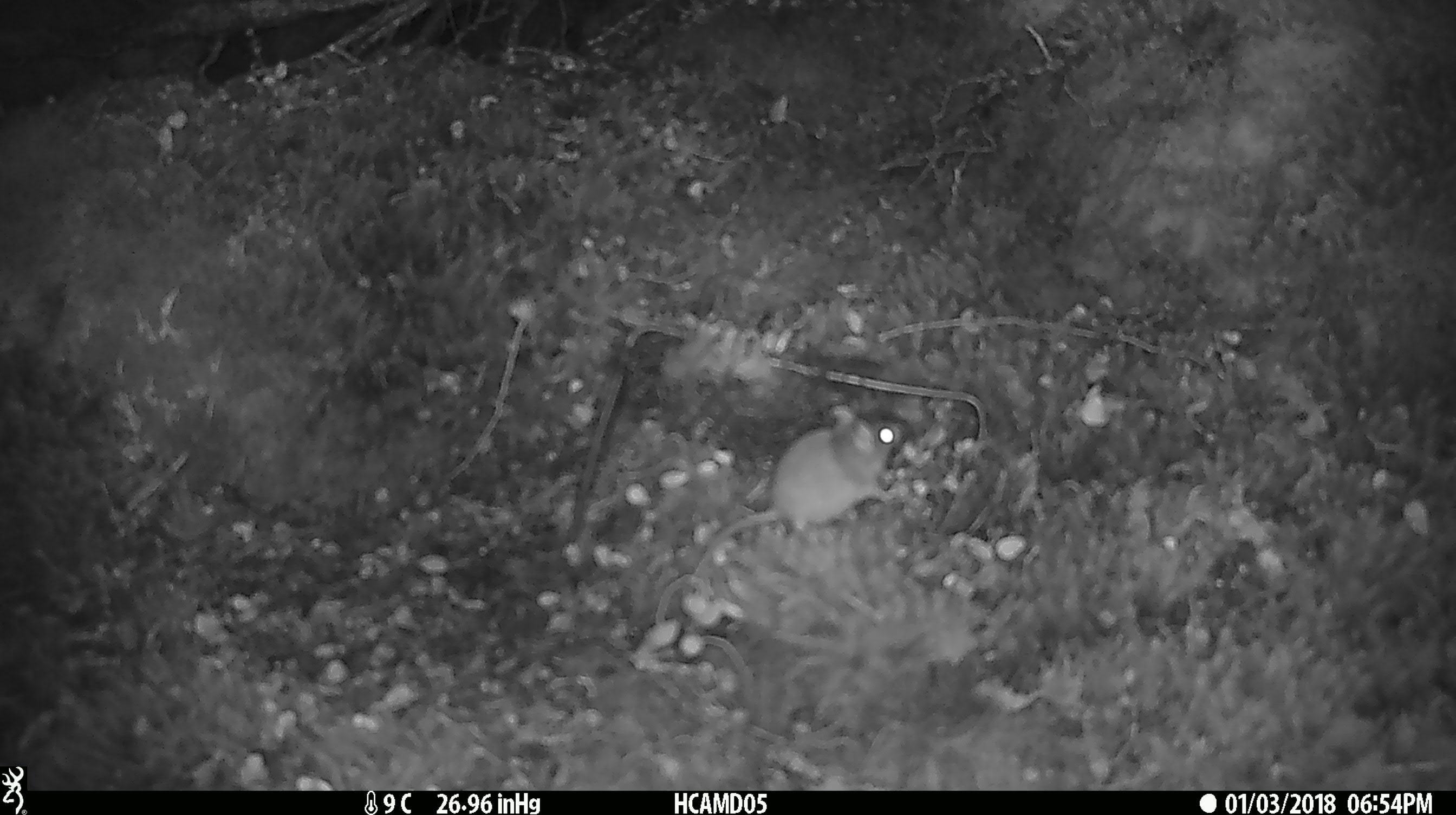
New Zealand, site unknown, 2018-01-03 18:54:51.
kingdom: Animalia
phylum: Chordata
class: Mammalia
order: Rodentia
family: Muridae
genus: Mus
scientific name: Mus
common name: mouse